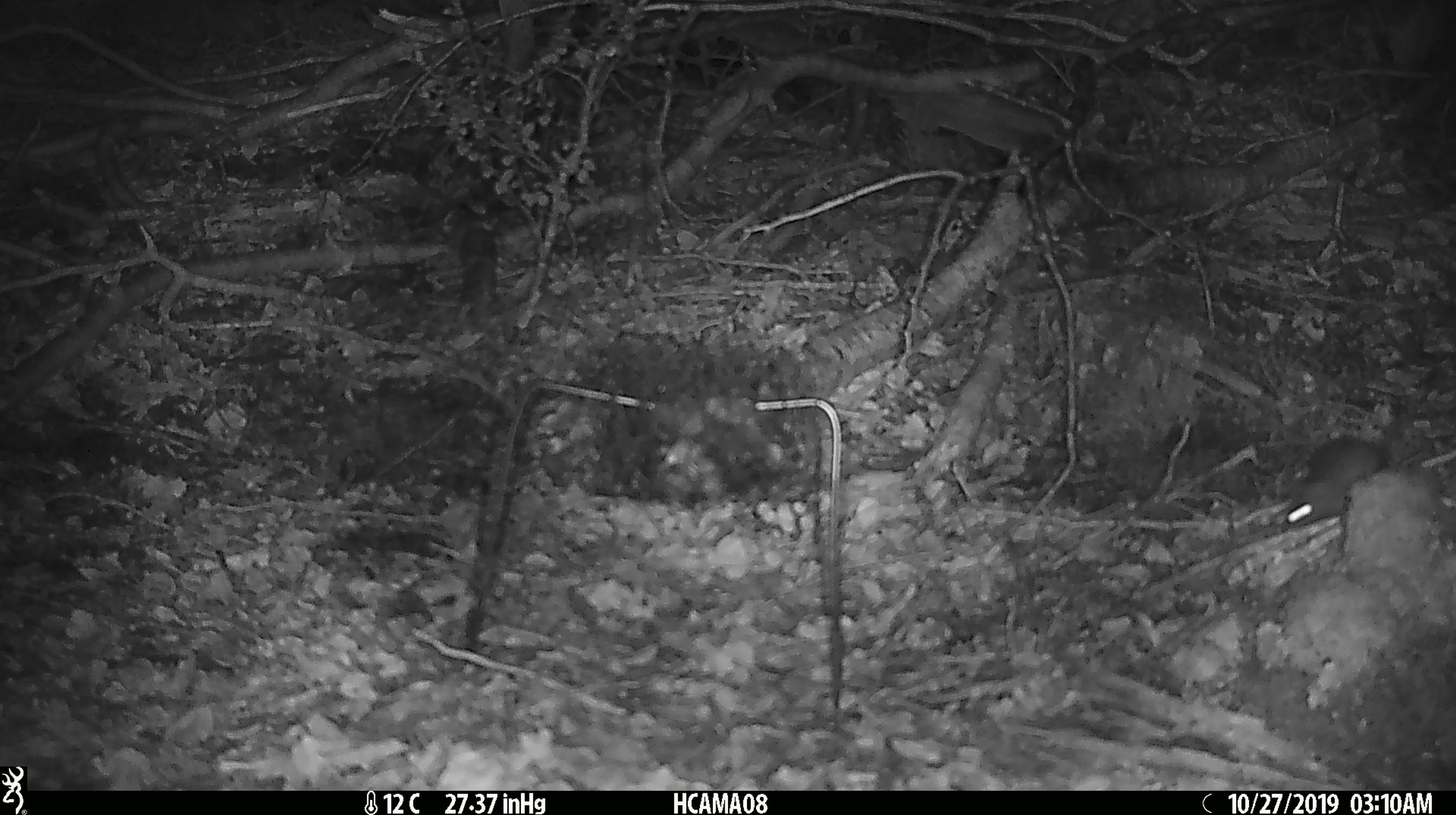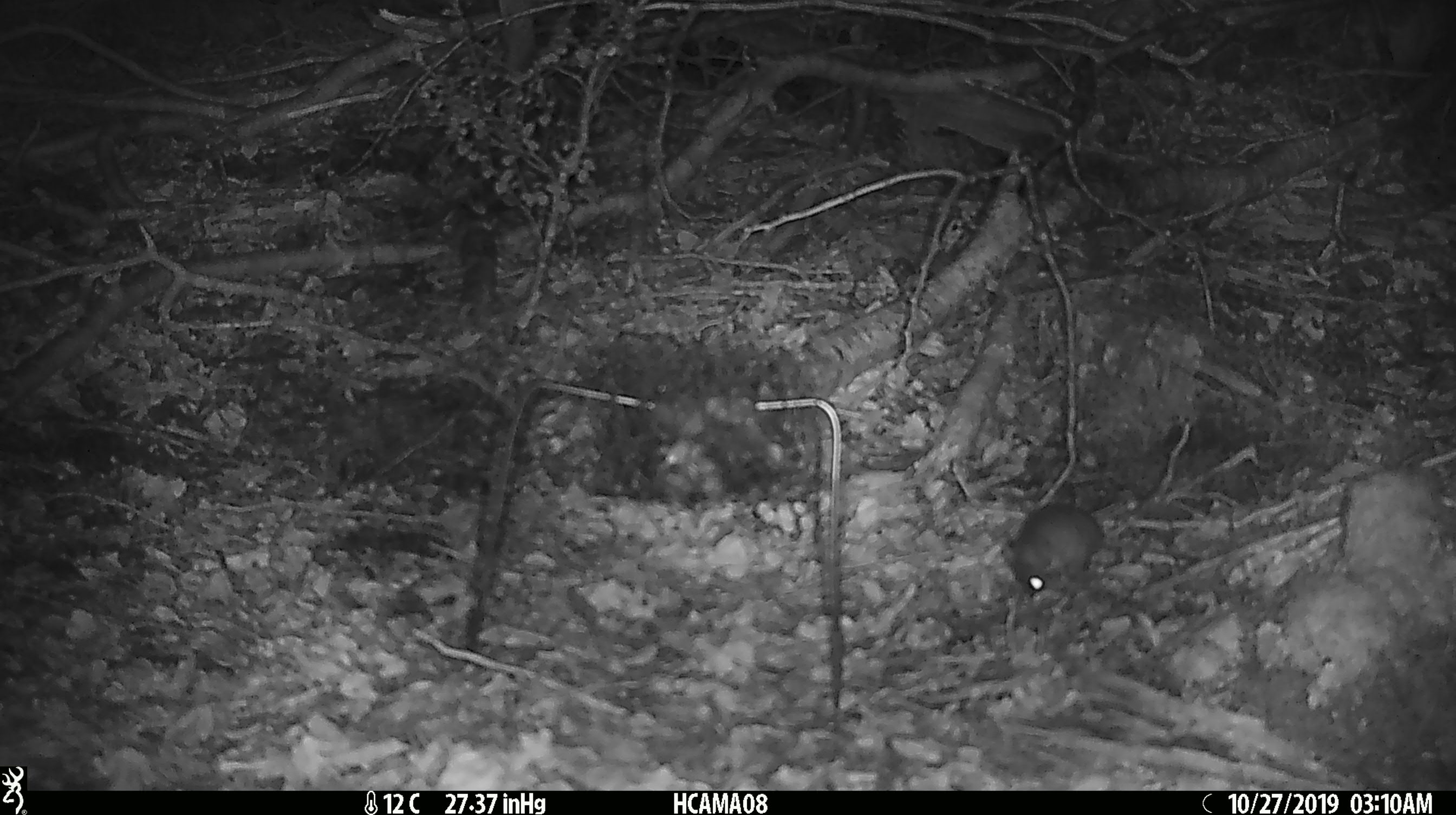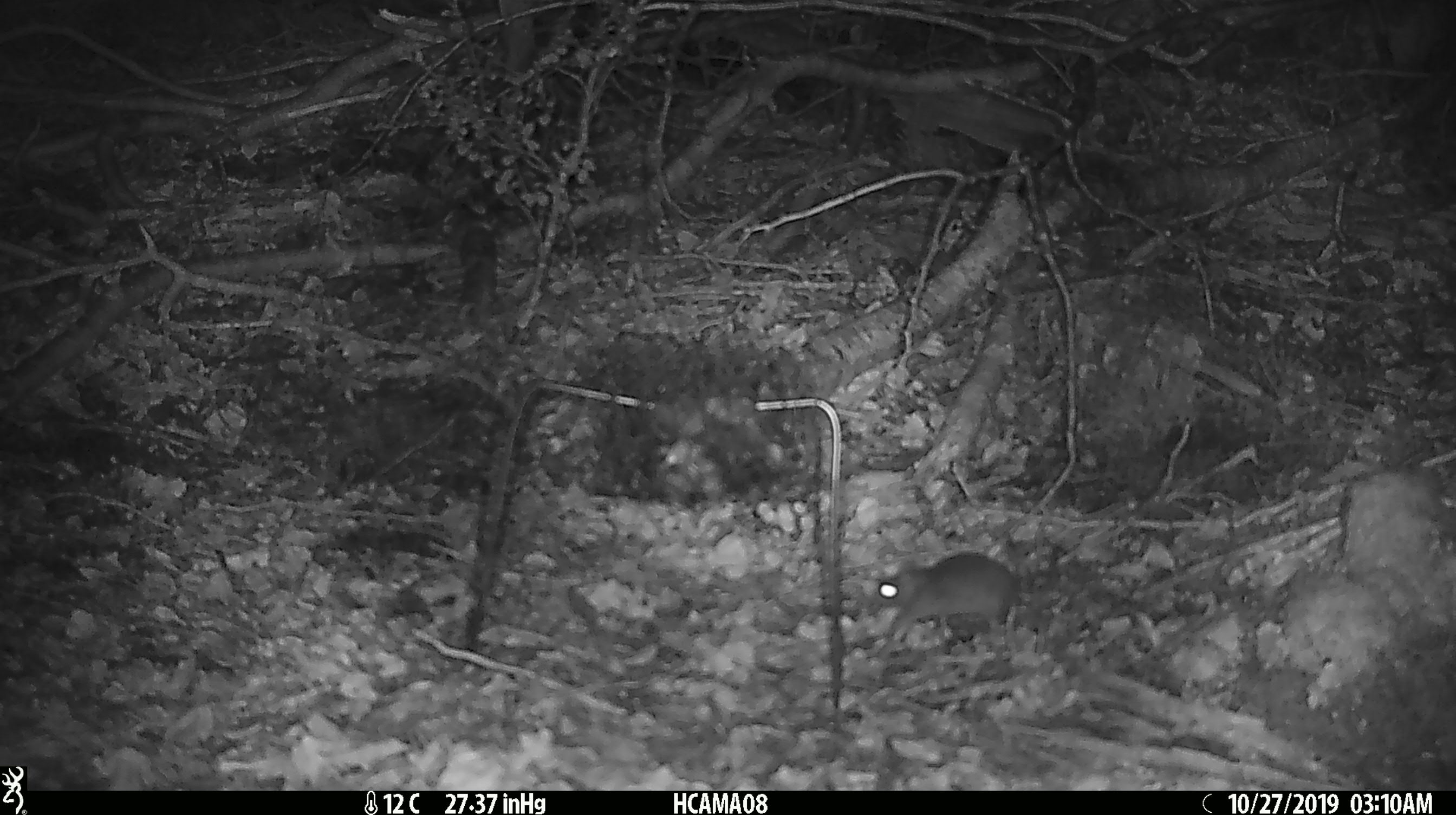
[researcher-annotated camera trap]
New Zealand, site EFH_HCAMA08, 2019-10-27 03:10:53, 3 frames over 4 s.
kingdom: Animalia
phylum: Chordata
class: Mammalia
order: Rodentia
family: Muridae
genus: Mus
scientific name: Mus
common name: mouse